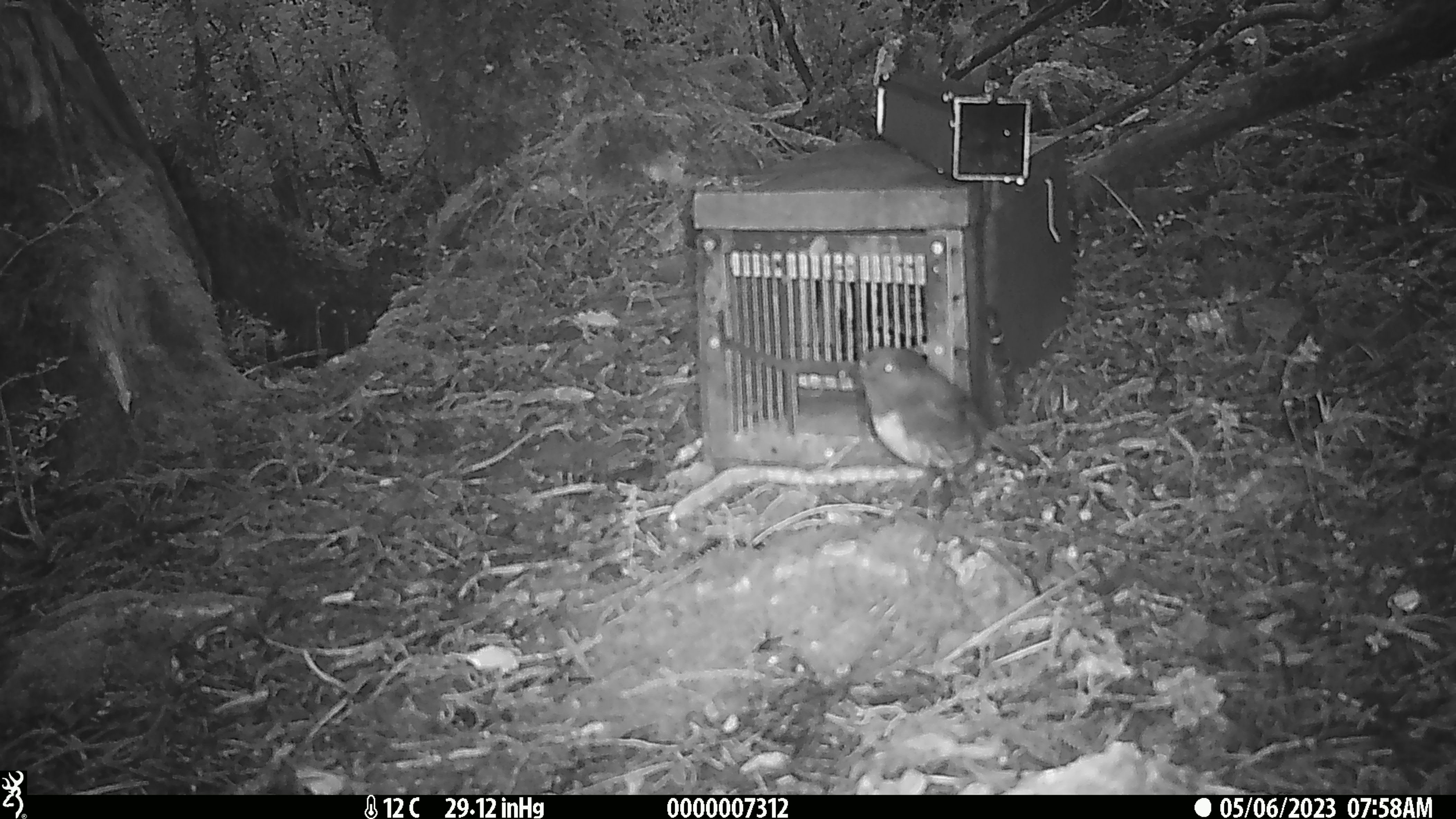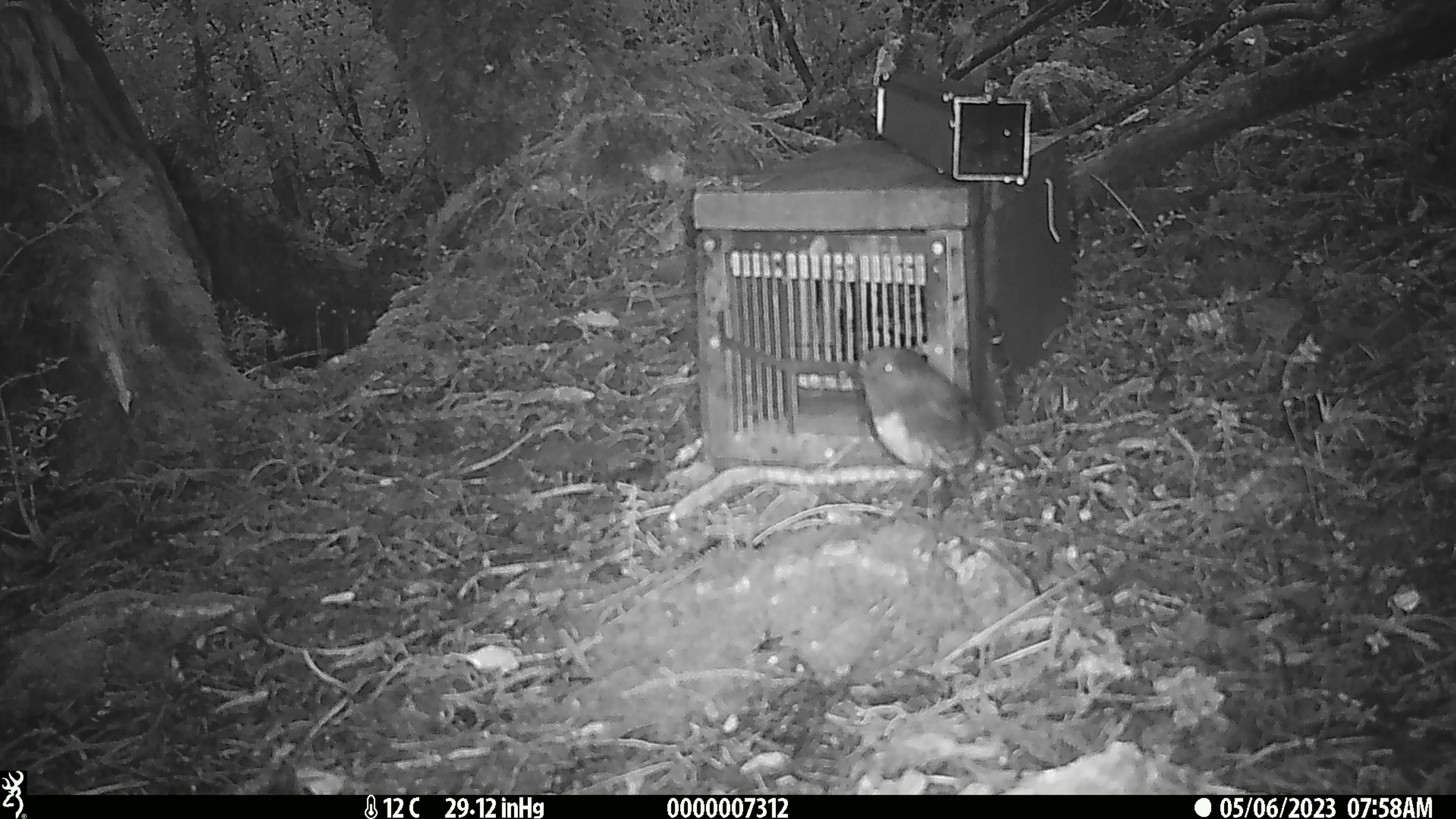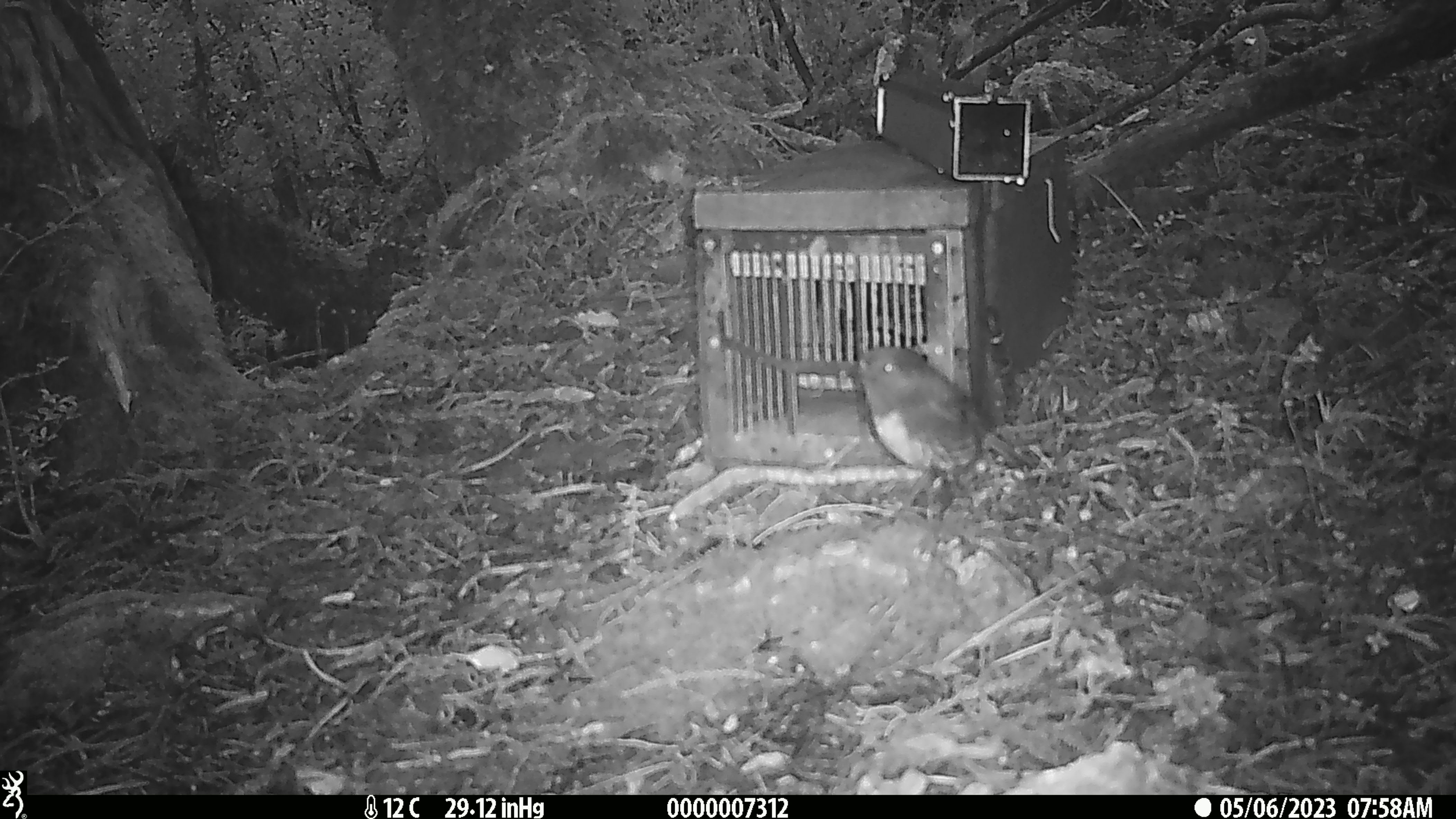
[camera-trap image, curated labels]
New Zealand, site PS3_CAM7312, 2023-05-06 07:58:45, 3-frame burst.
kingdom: Animalia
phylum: Chordata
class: Aves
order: Passeriformes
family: Petroicidae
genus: Petroica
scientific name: Petroica australis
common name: new zealand robin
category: robin